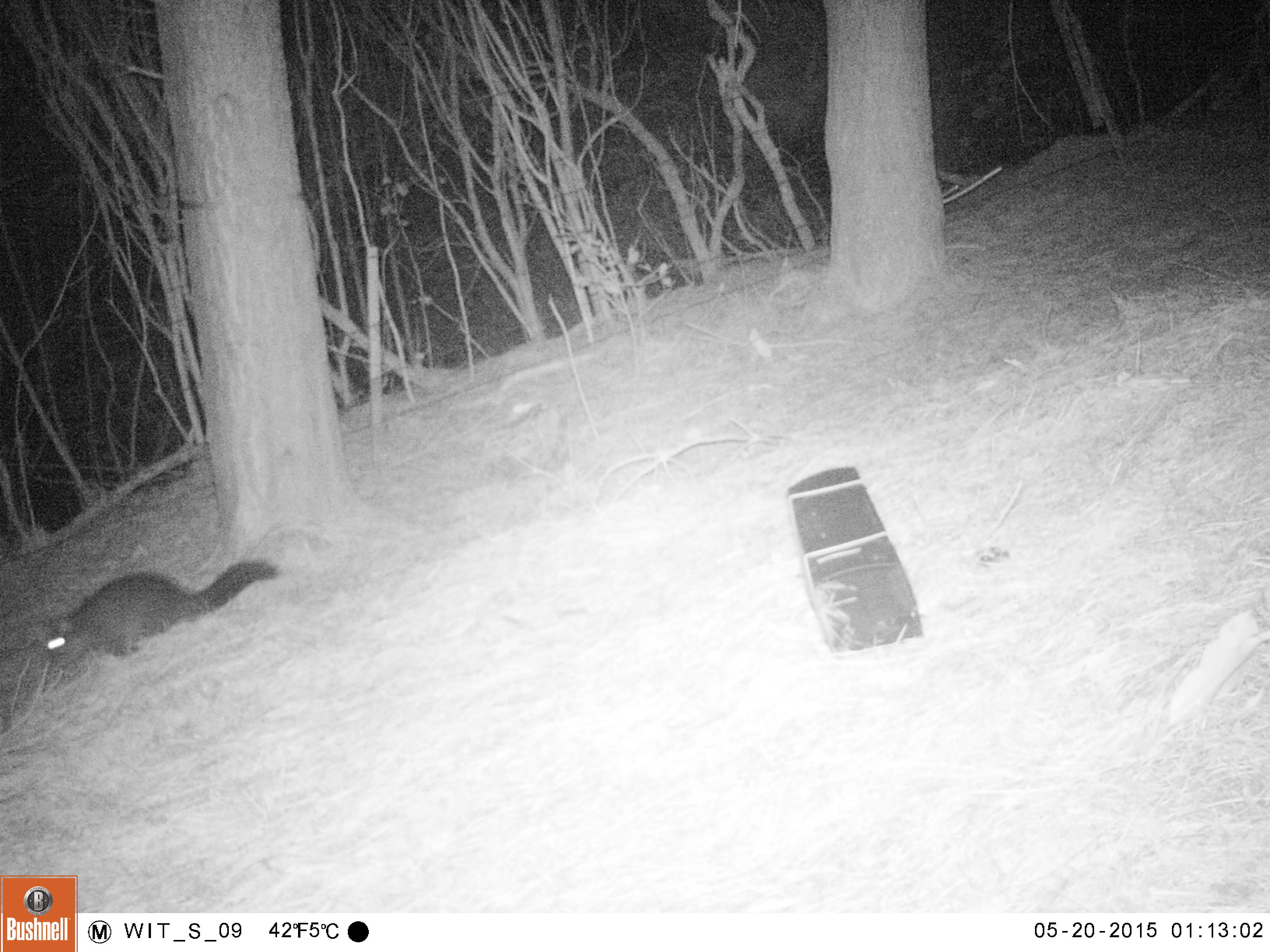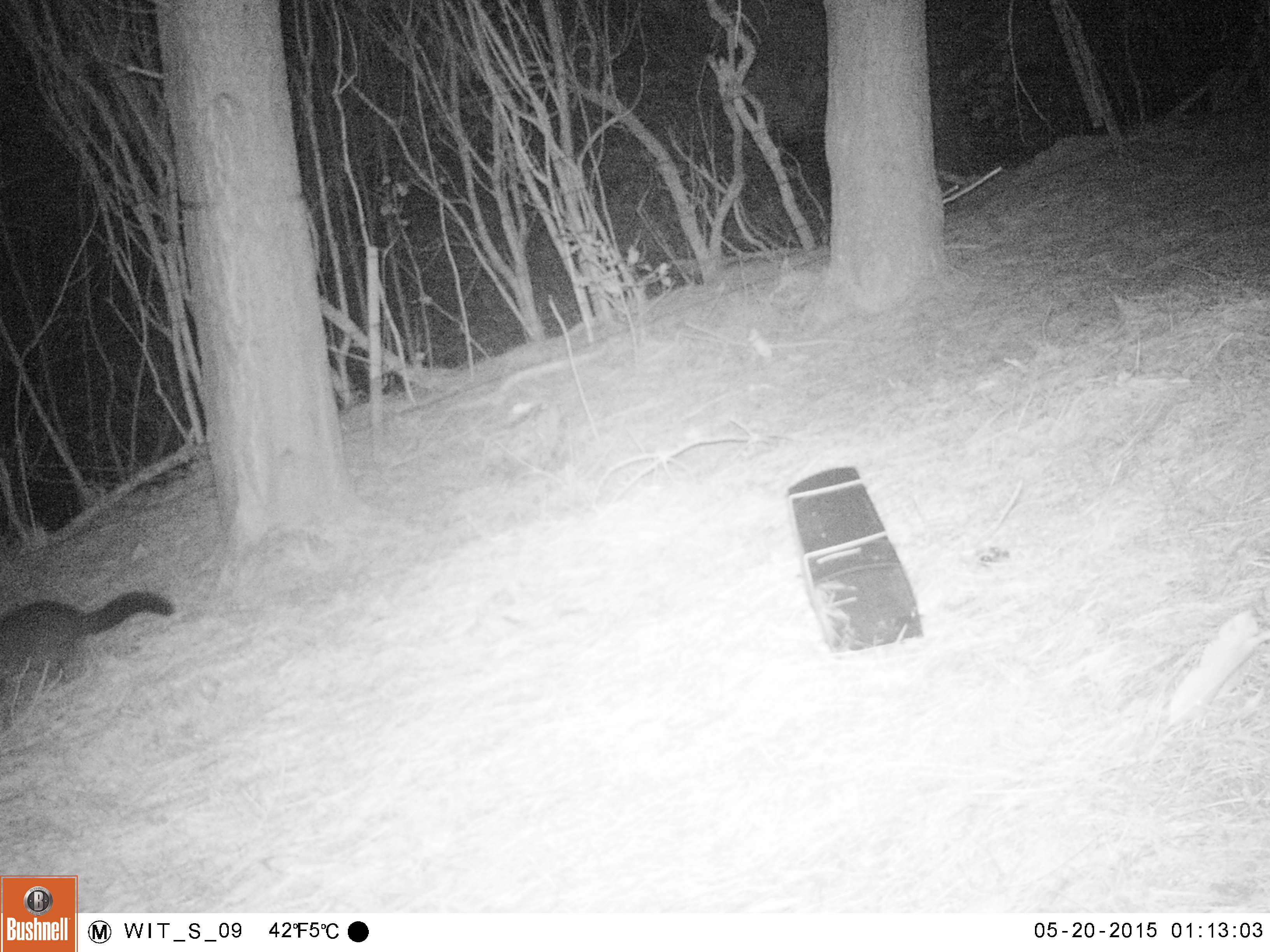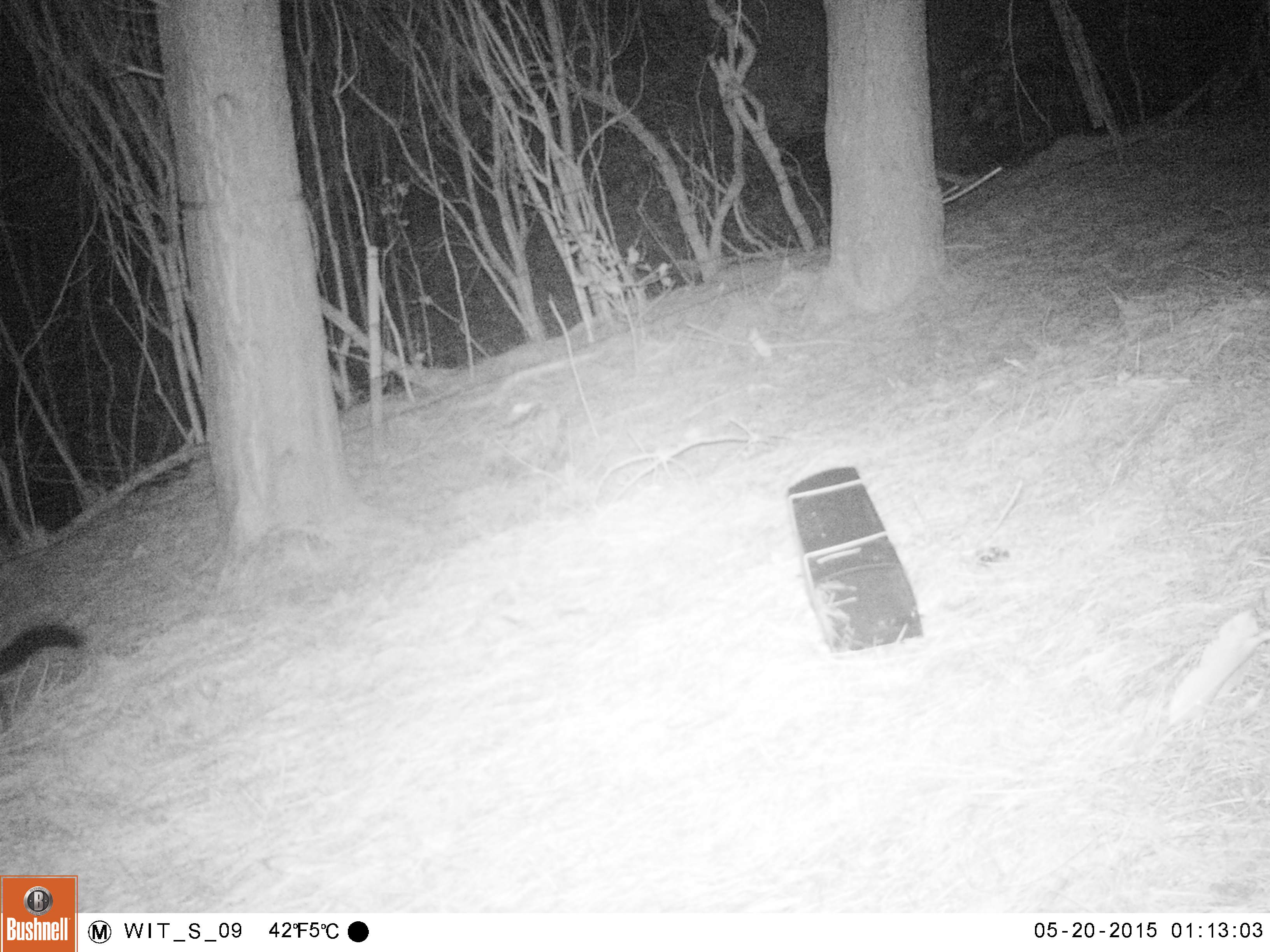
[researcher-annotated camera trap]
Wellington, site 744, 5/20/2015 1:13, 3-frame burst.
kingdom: Animalia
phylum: Chordata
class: Mammalia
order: Didelphimorphia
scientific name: Didelphimorphia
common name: possum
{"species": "possum (Didelphimorphia)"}